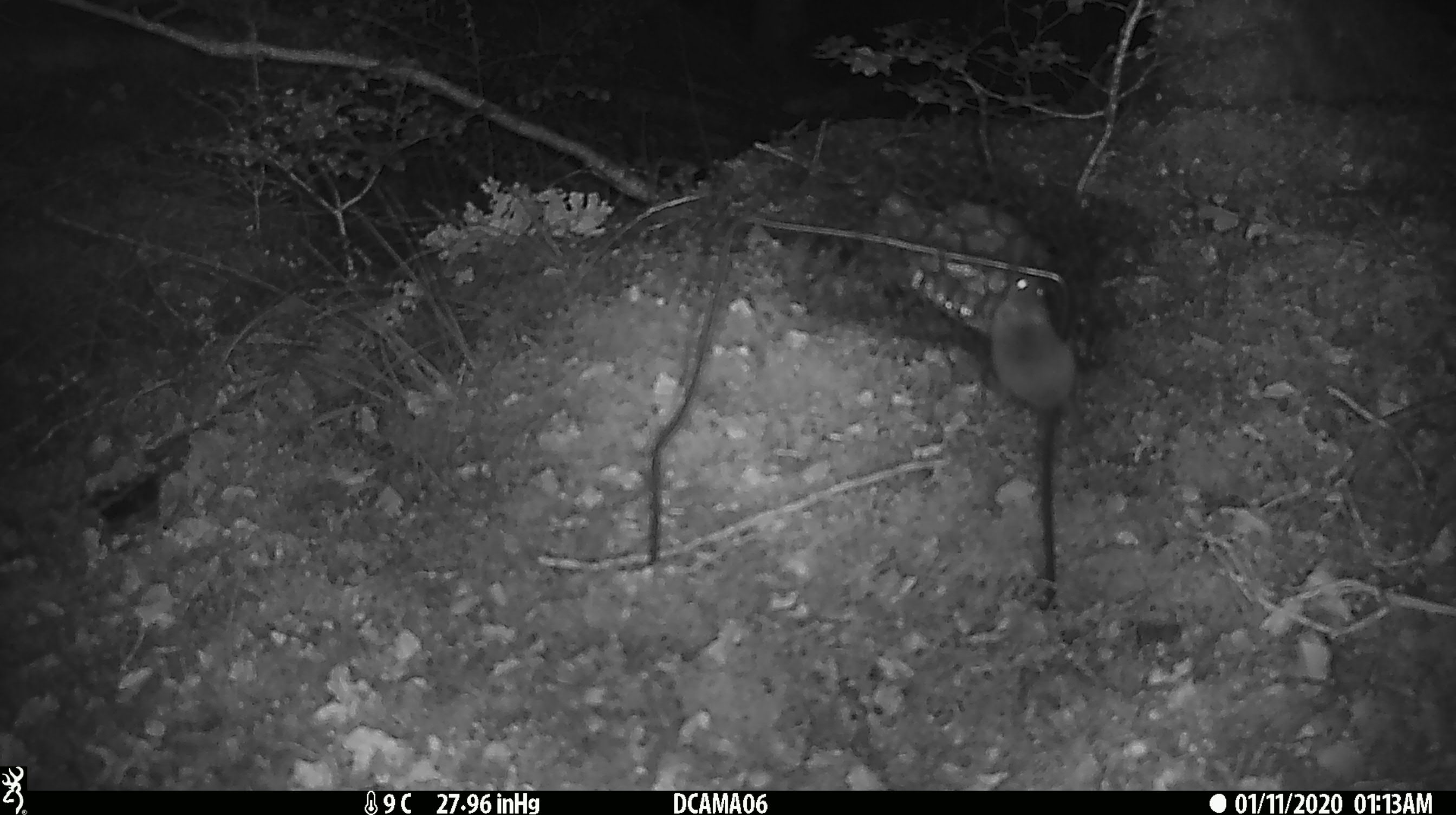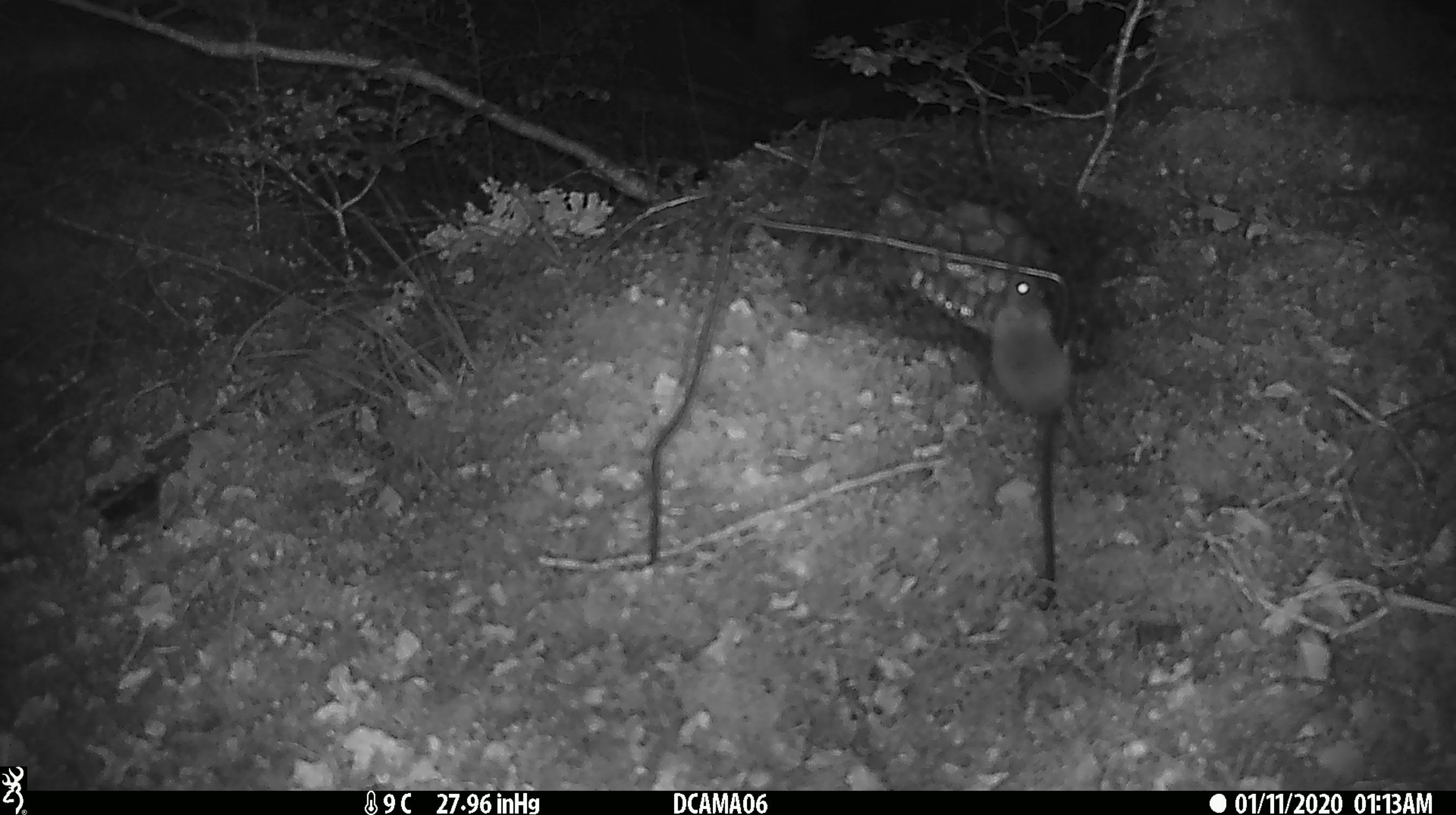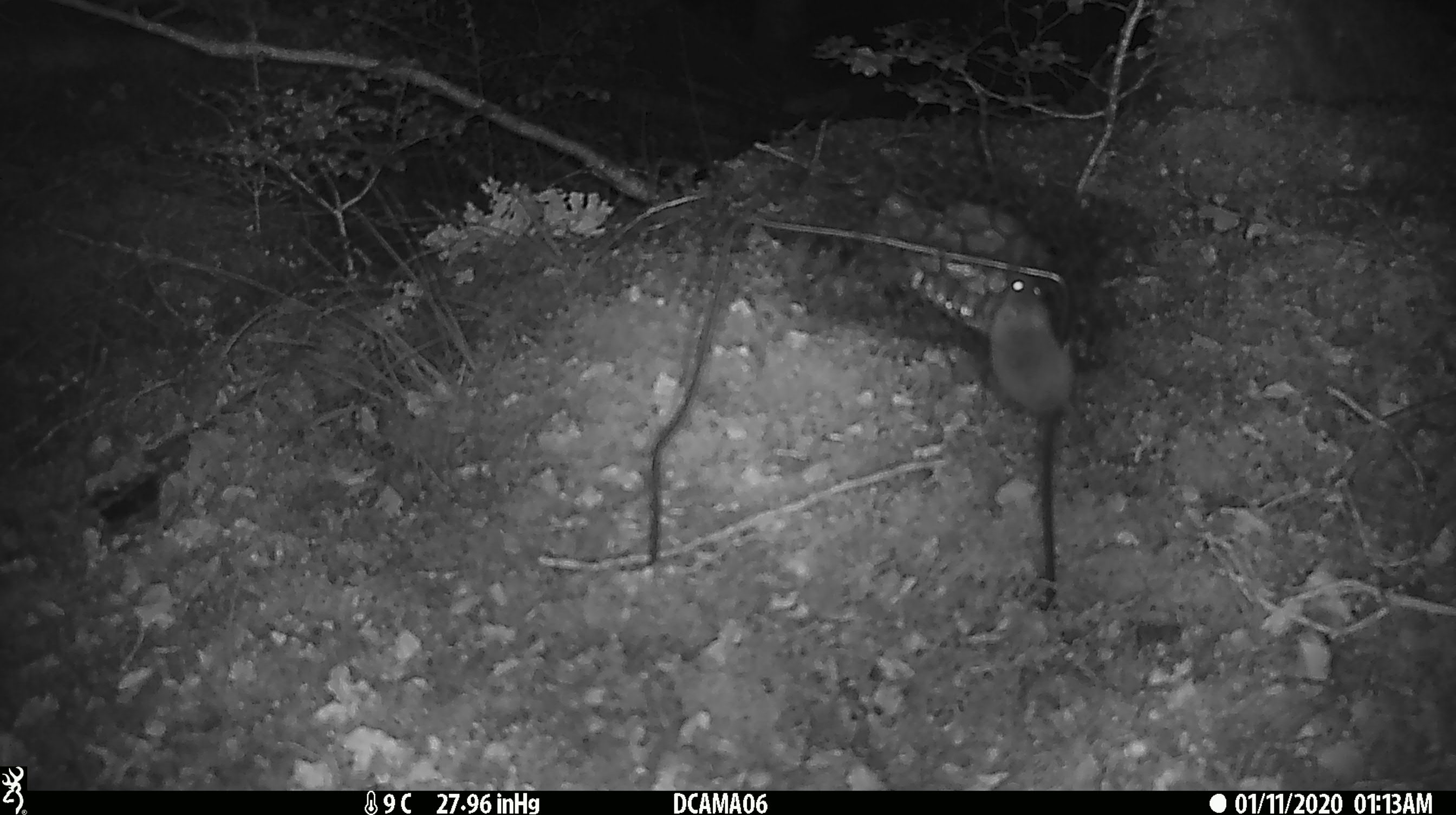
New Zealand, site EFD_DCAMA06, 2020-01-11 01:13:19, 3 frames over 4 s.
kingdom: Animalia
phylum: Chordata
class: Mammalia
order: Rodentia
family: Muridae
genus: Mus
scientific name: Mus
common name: mouse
Mouse (Mus).